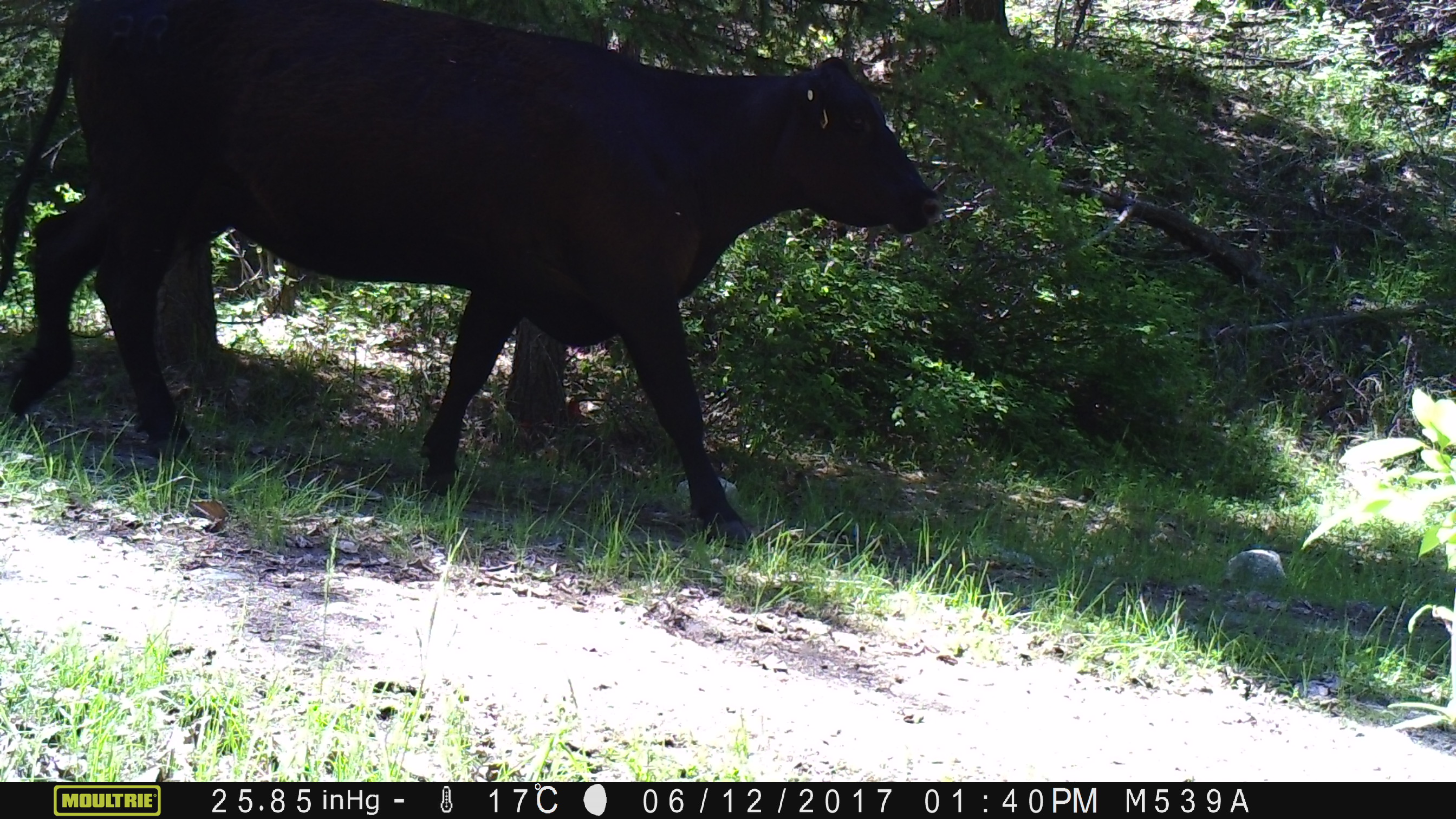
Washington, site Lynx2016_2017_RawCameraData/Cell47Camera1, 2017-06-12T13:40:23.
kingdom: Animalia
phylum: Chordata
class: Mammalia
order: Artiodactyla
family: Bovidae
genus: Bos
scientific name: Bos taurus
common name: domestic cattle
Domestic cattle (Bos taurus). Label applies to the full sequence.